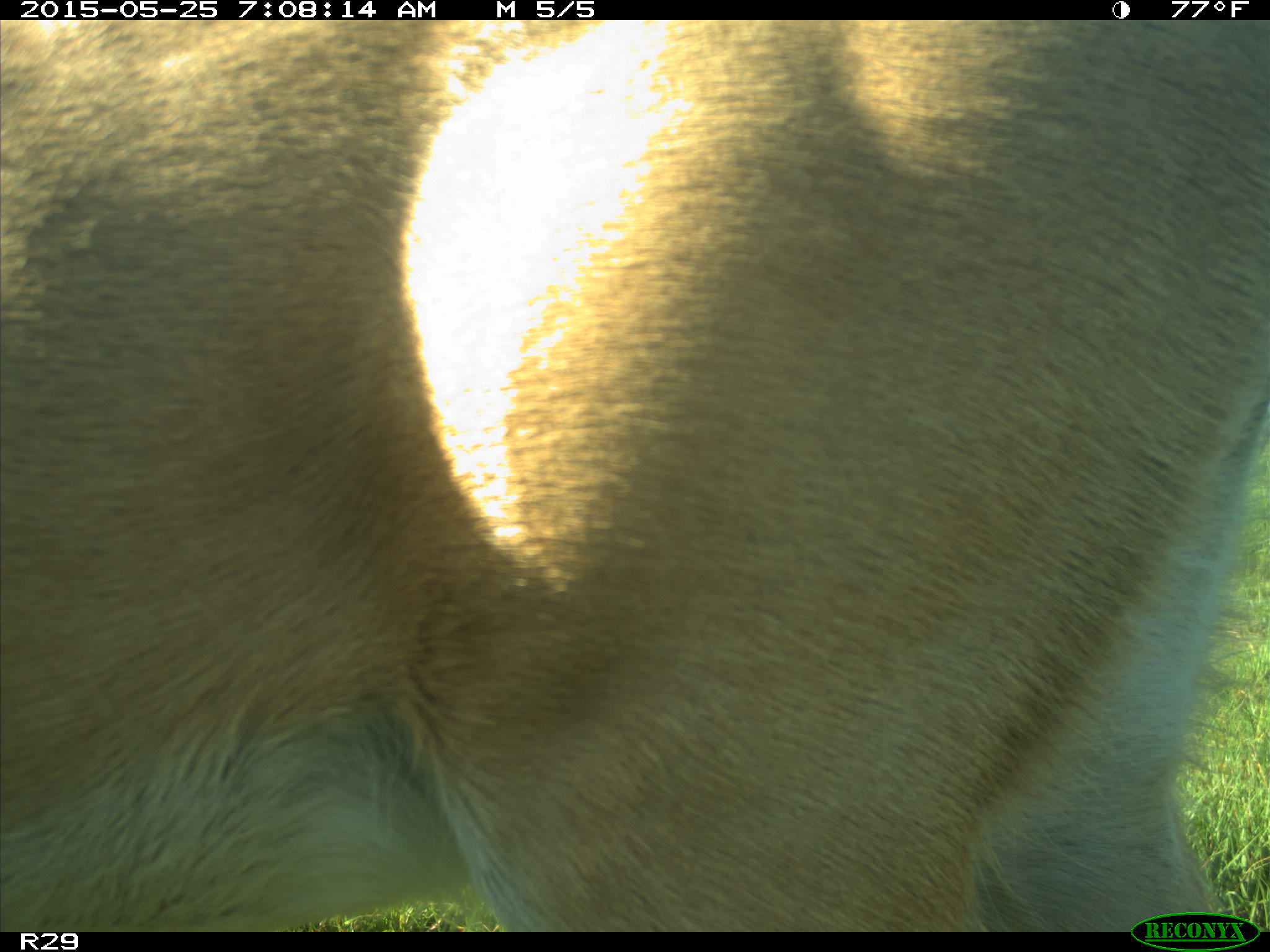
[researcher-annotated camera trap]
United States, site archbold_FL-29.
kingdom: Animalia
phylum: Chordata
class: Mammalia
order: Artiodactyla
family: Cervidae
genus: Odocoileus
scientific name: Odocoileus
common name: deer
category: unidentified deer